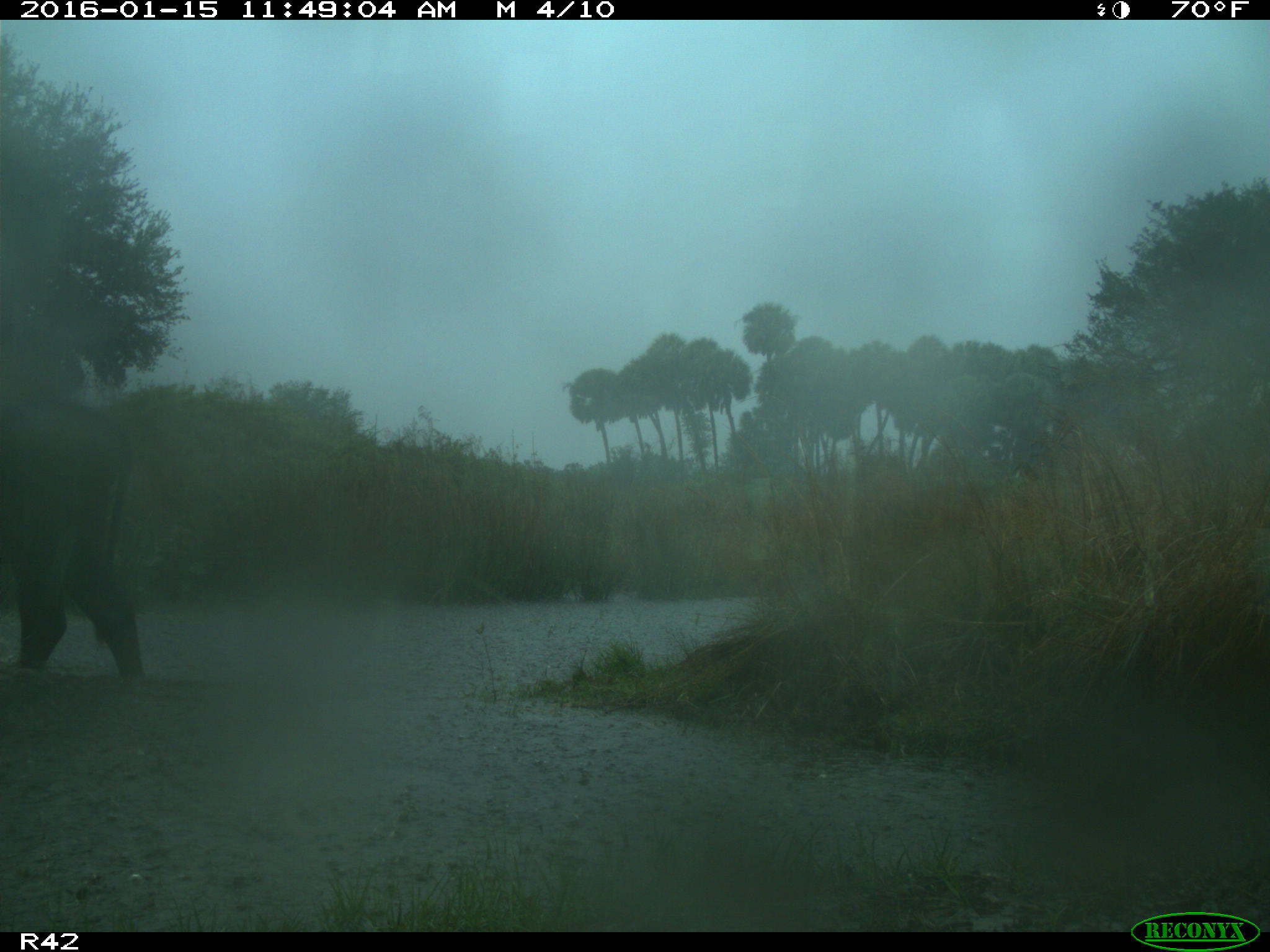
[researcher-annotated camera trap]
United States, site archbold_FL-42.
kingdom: Animalia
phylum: Chordata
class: Mammalia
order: Artiodactyla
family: Bovidae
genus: Bos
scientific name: Bos taurus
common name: domestic cow